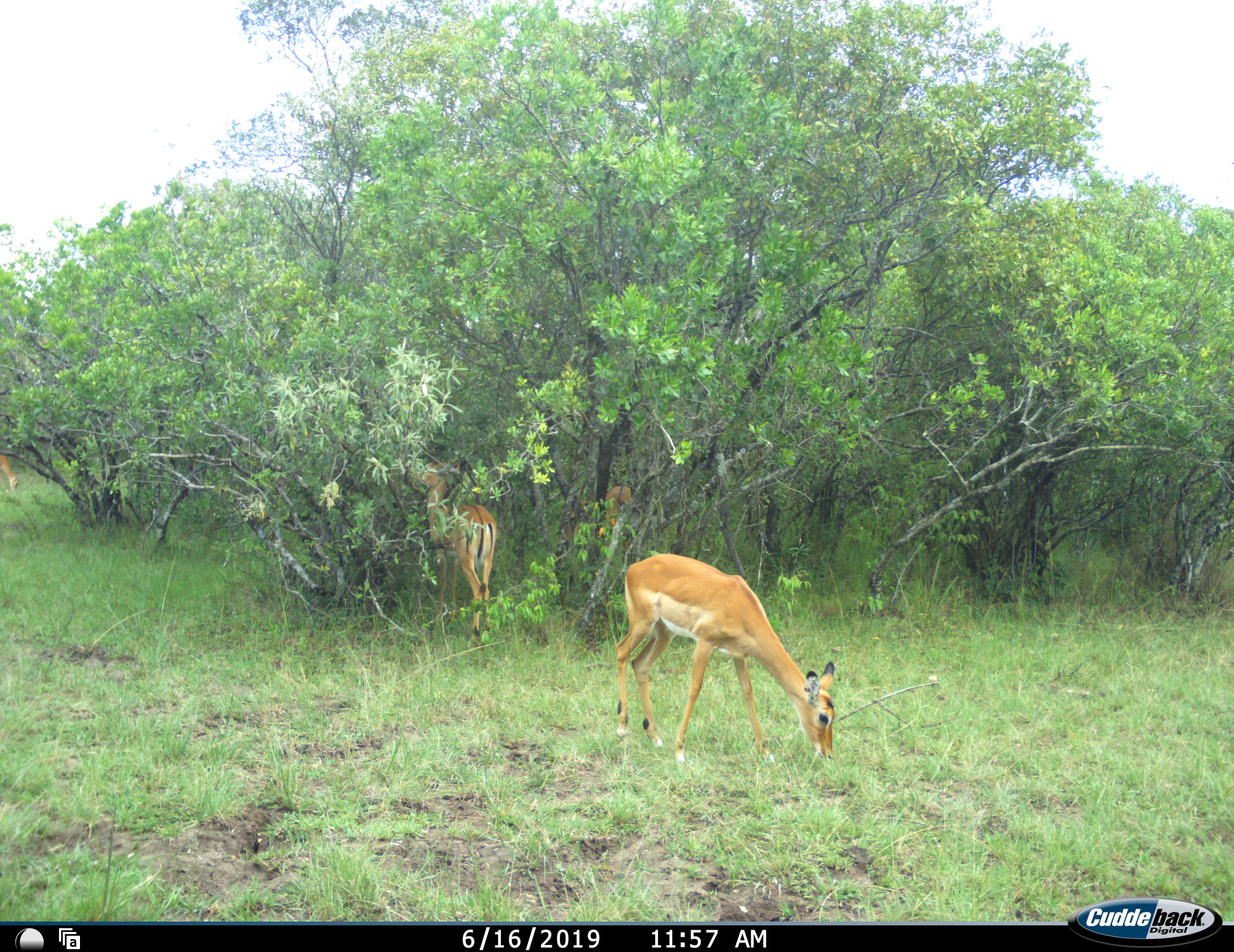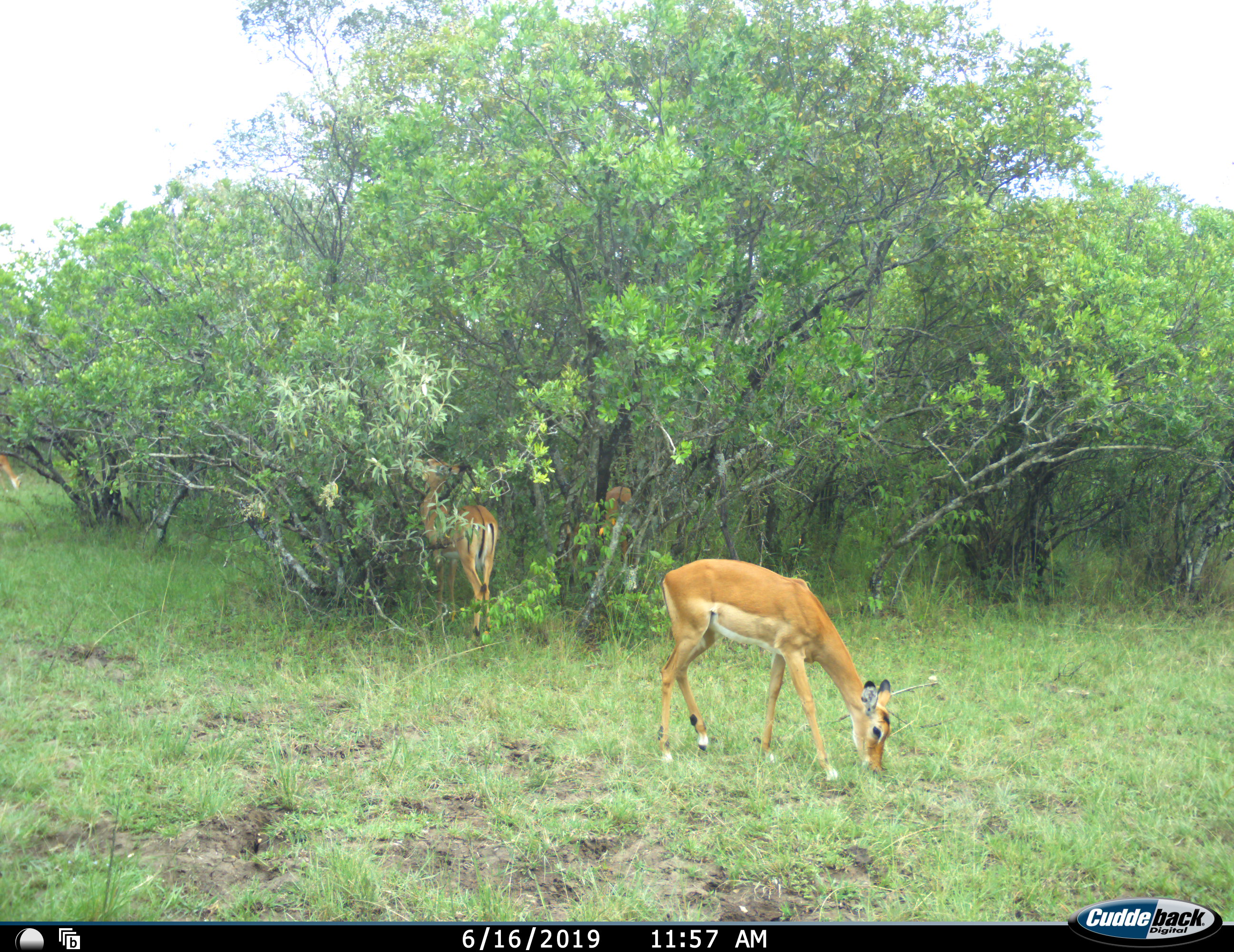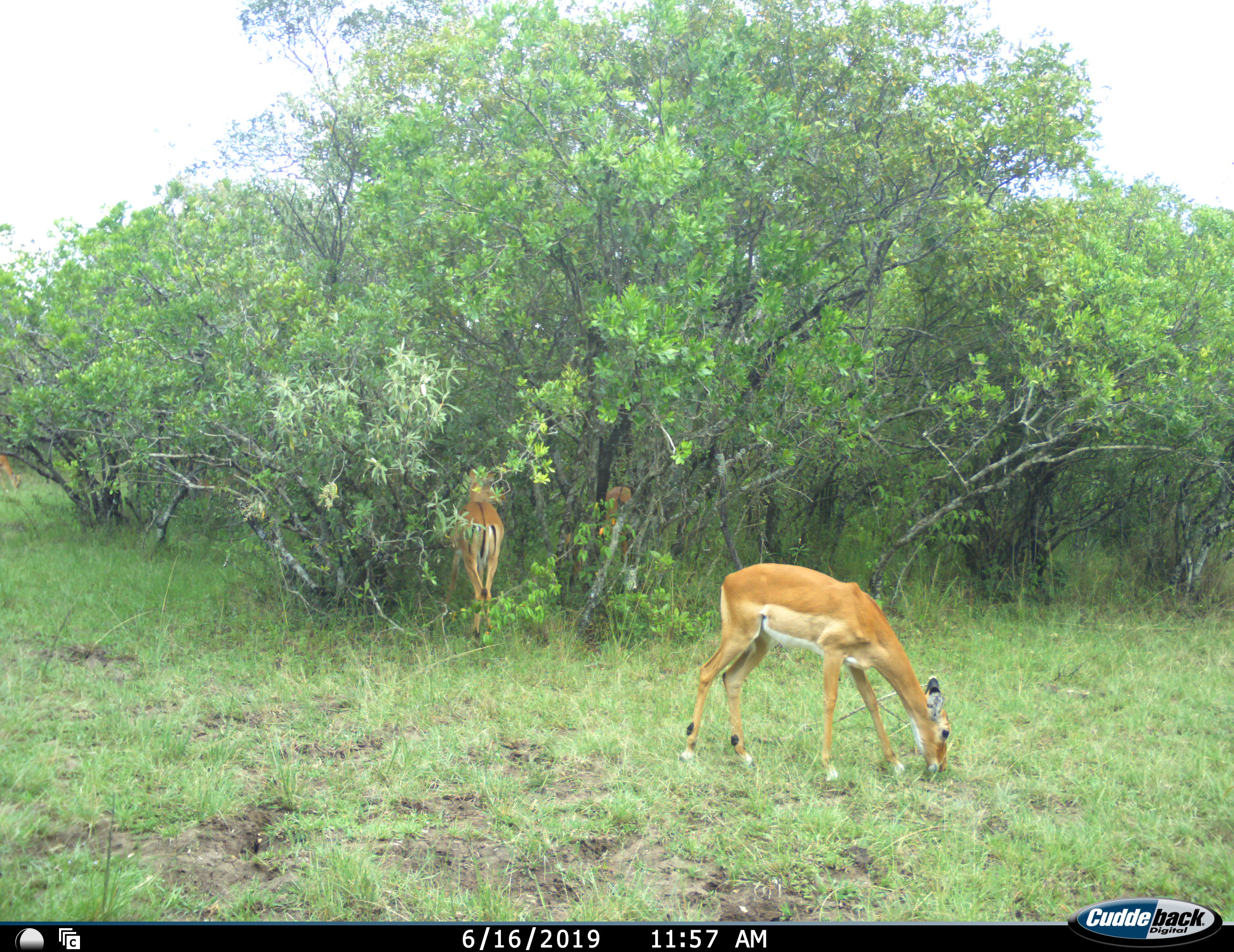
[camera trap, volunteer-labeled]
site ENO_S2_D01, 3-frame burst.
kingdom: Animalia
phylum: Chordata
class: Mammalia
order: Artiodactyla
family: Bovidae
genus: Aepyceros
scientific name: Aepyceros melampus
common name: impala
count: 3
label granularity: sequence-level